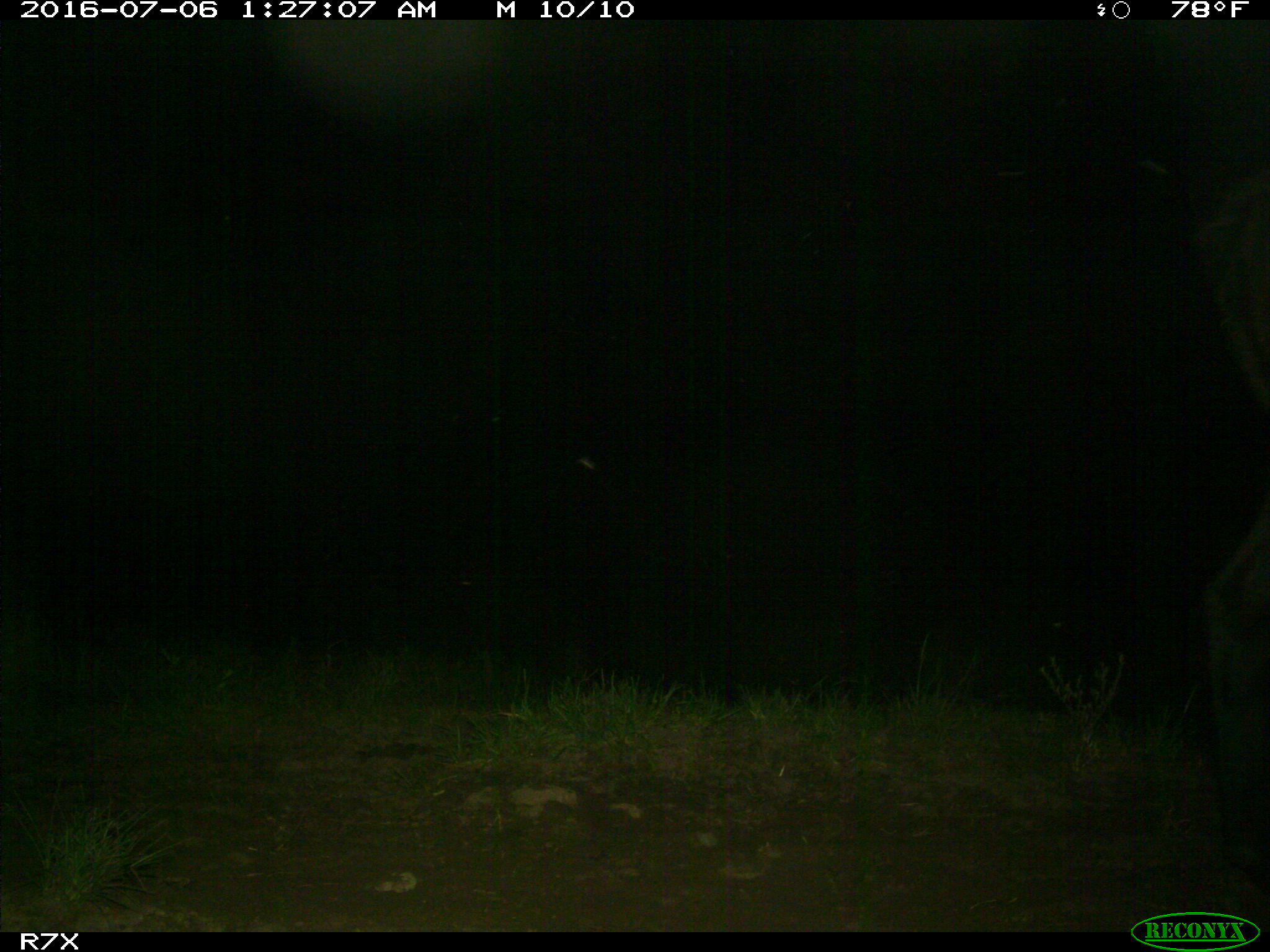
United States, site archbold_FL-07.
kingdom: Animalia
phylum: Chordata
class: Mammalia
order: Artiodactyla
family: Bovidae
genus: Bos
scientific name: Bos taurus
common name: domestic cow